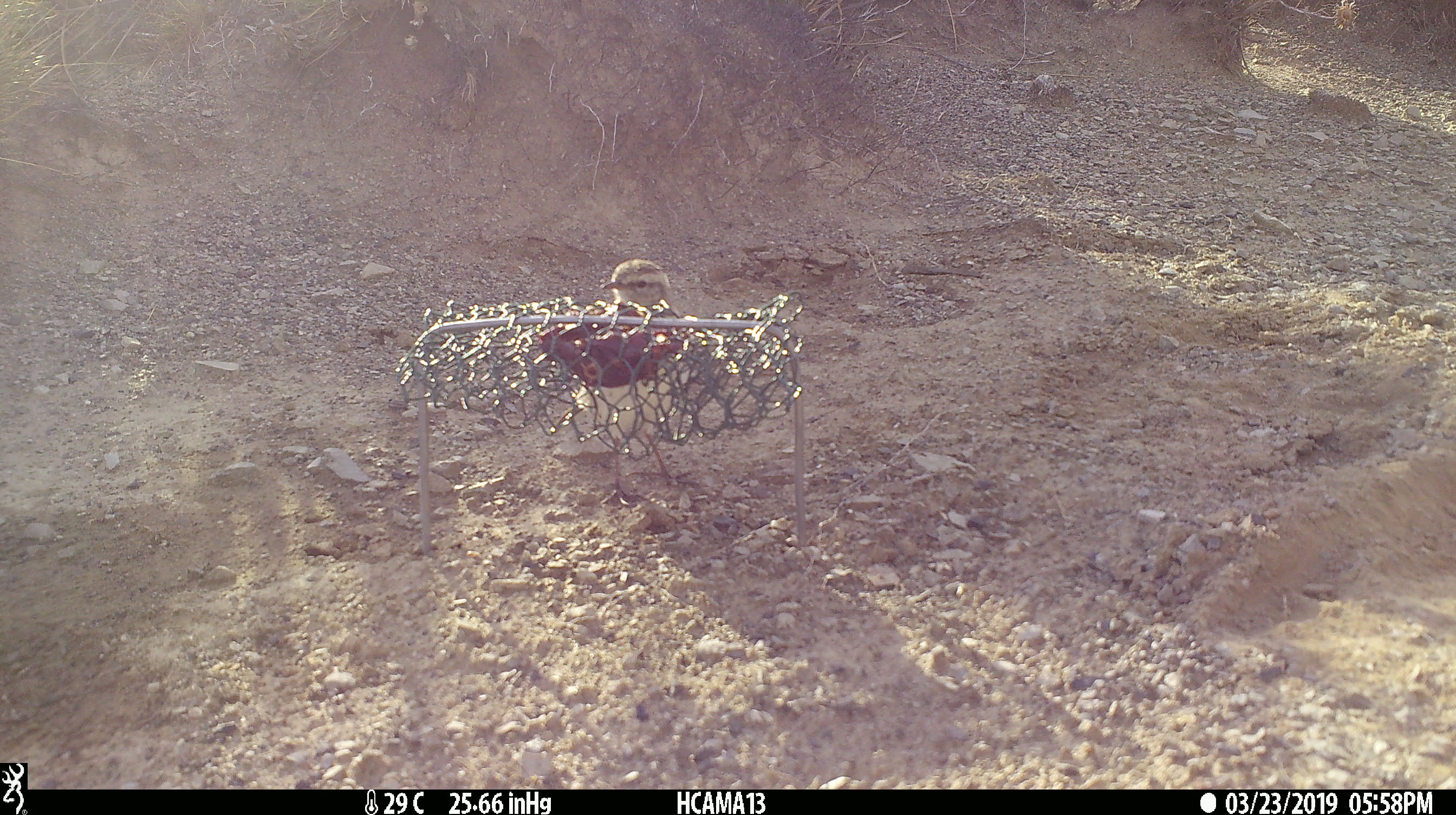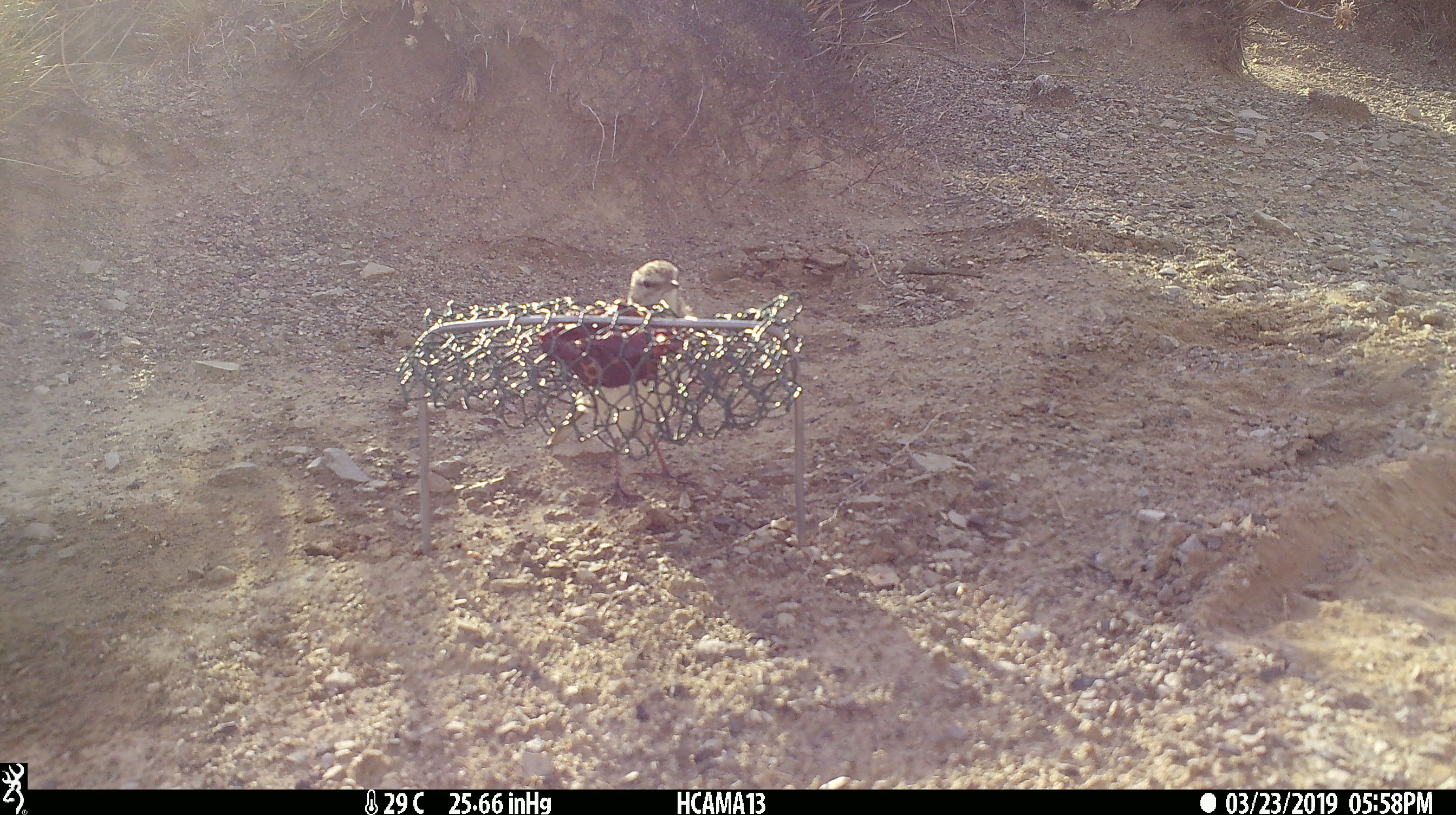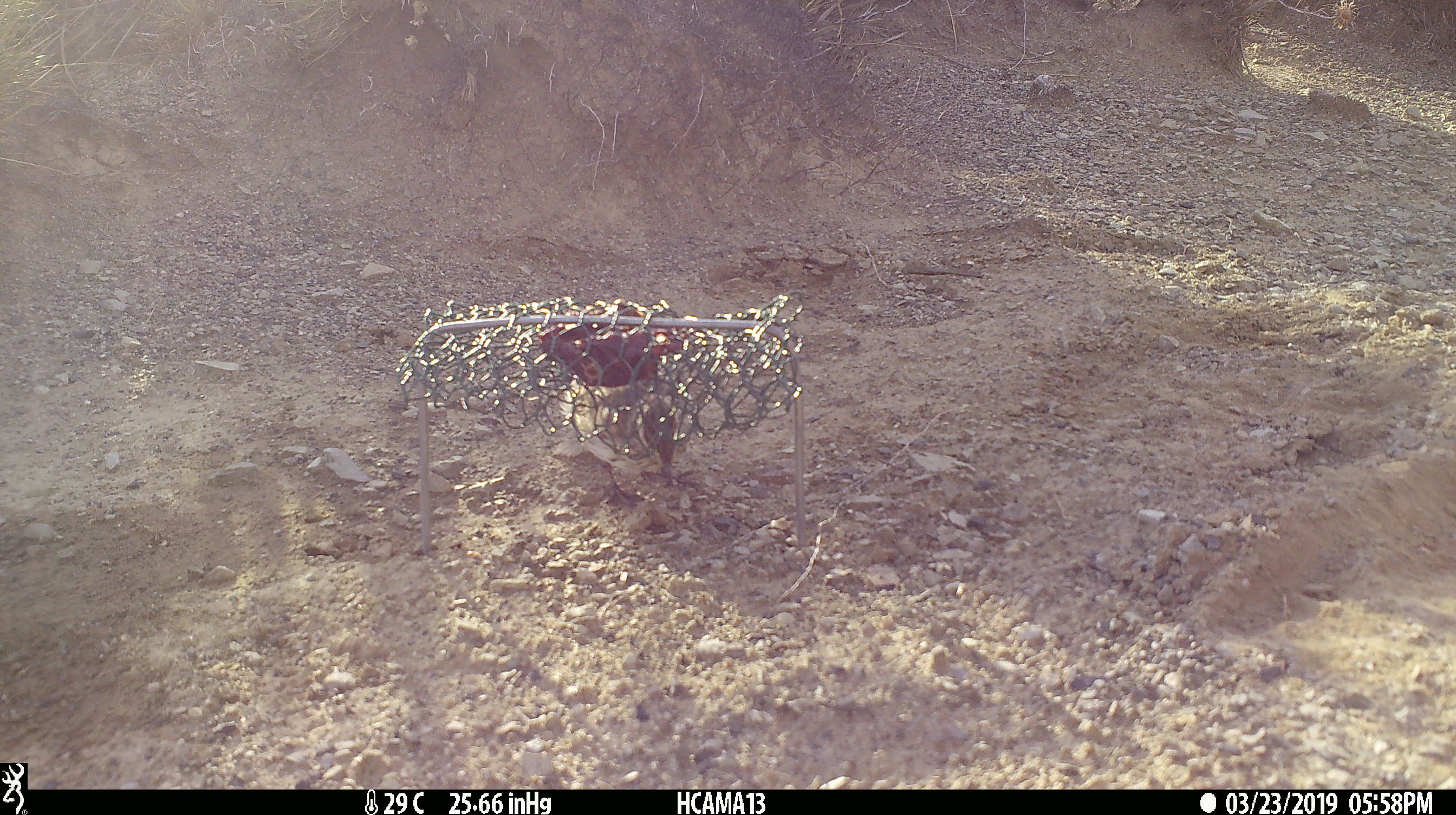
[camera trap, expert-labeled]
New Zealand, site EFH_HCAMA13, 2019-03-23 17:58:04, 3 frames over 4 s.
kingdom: Animalia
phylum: Chordata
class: Aves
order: Passeriformes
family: Motacillidae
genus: Anthus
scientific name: Anthus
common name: pipit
Pipit (Anthus).